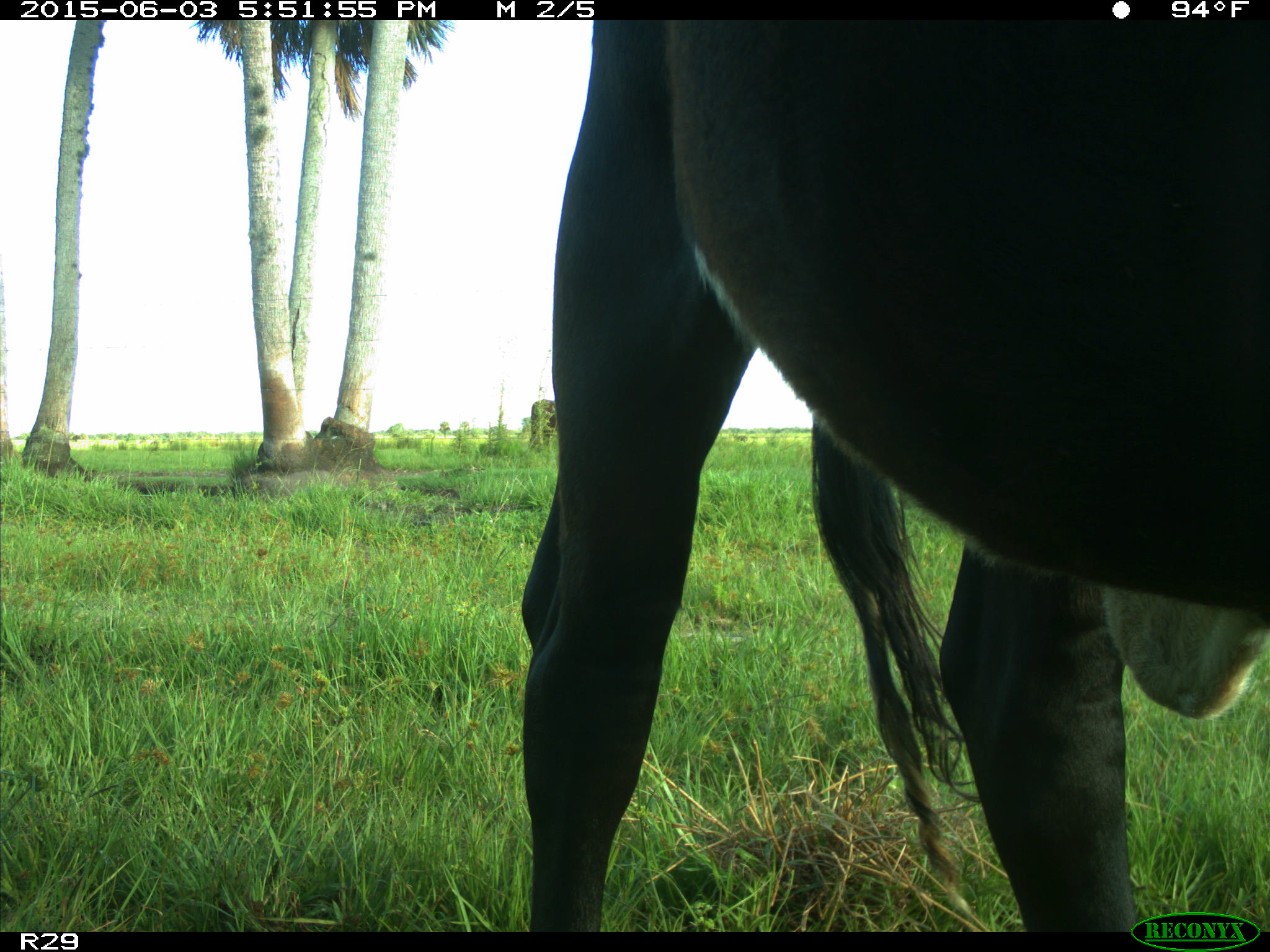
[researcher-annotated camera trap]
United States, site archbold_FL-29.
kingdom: Animalia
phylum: Chordata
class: Mammalia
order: Artiodactyla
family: Bovidae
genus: Bos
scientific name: Bos taurus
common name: domestic cow